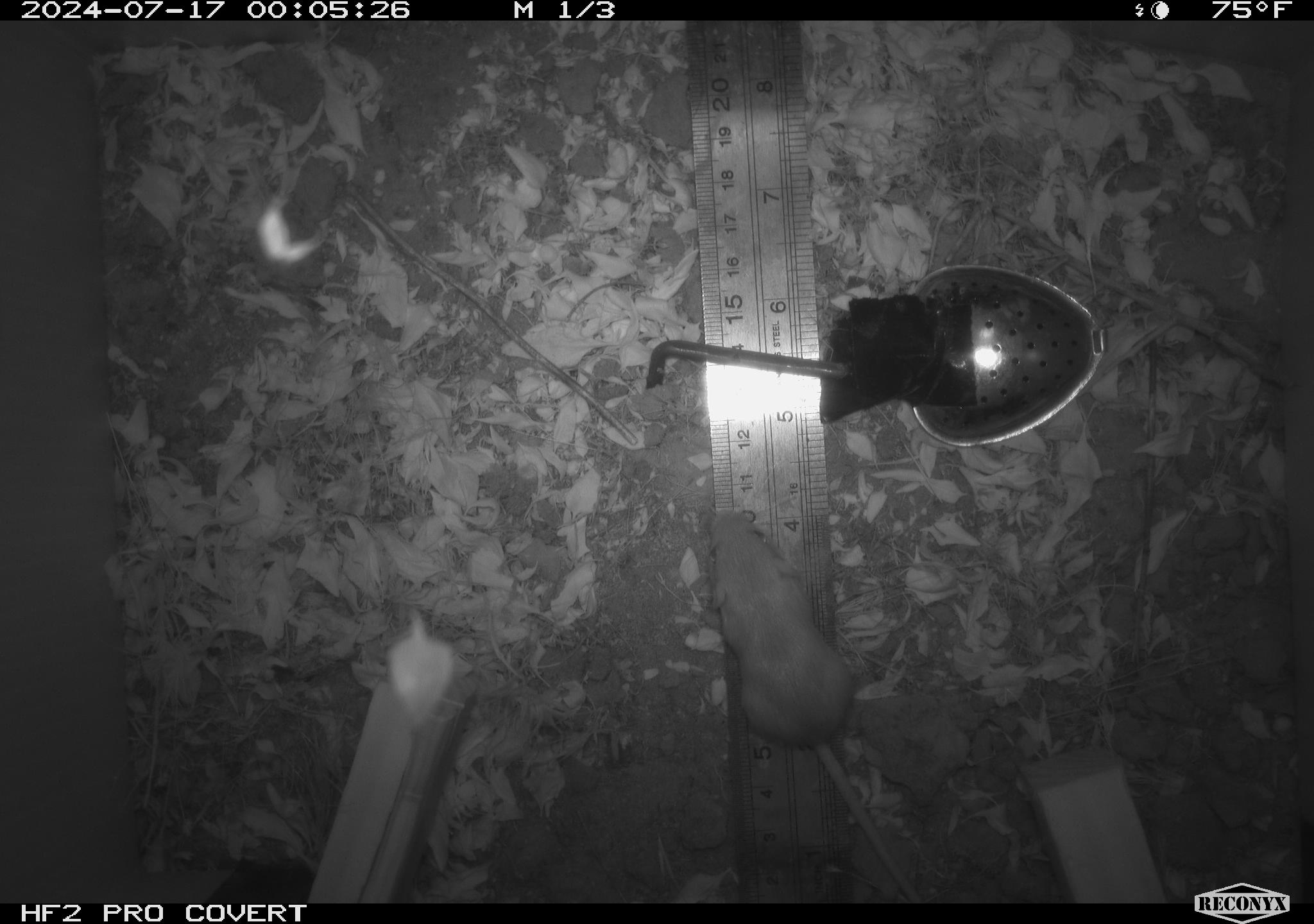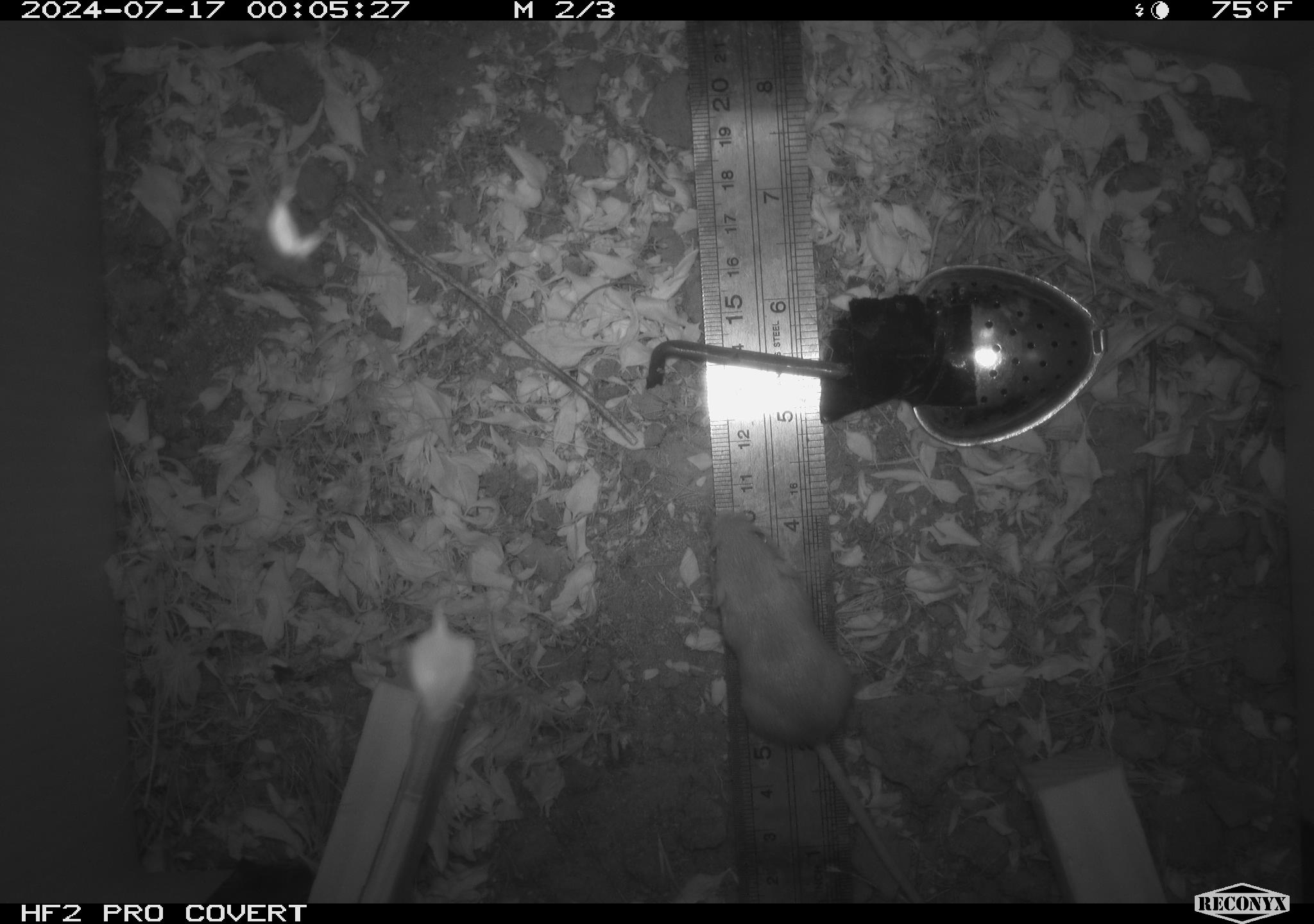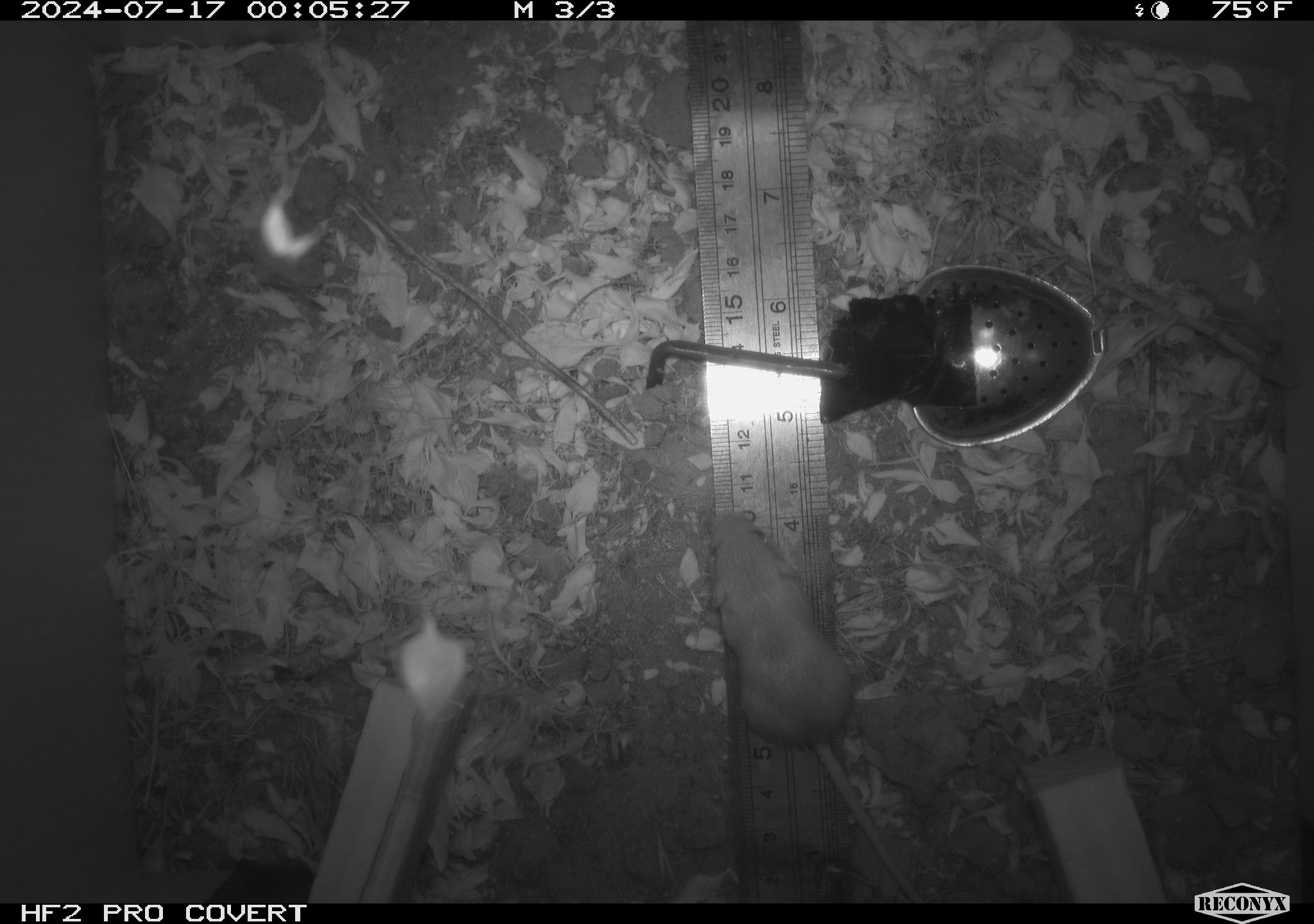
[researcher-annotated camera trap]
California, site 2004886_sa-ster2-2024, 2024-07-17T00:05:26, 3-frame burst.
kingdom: Animalia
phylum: Chordata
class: Mammalia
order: Rodentia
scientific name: Rodentia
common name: mouse species